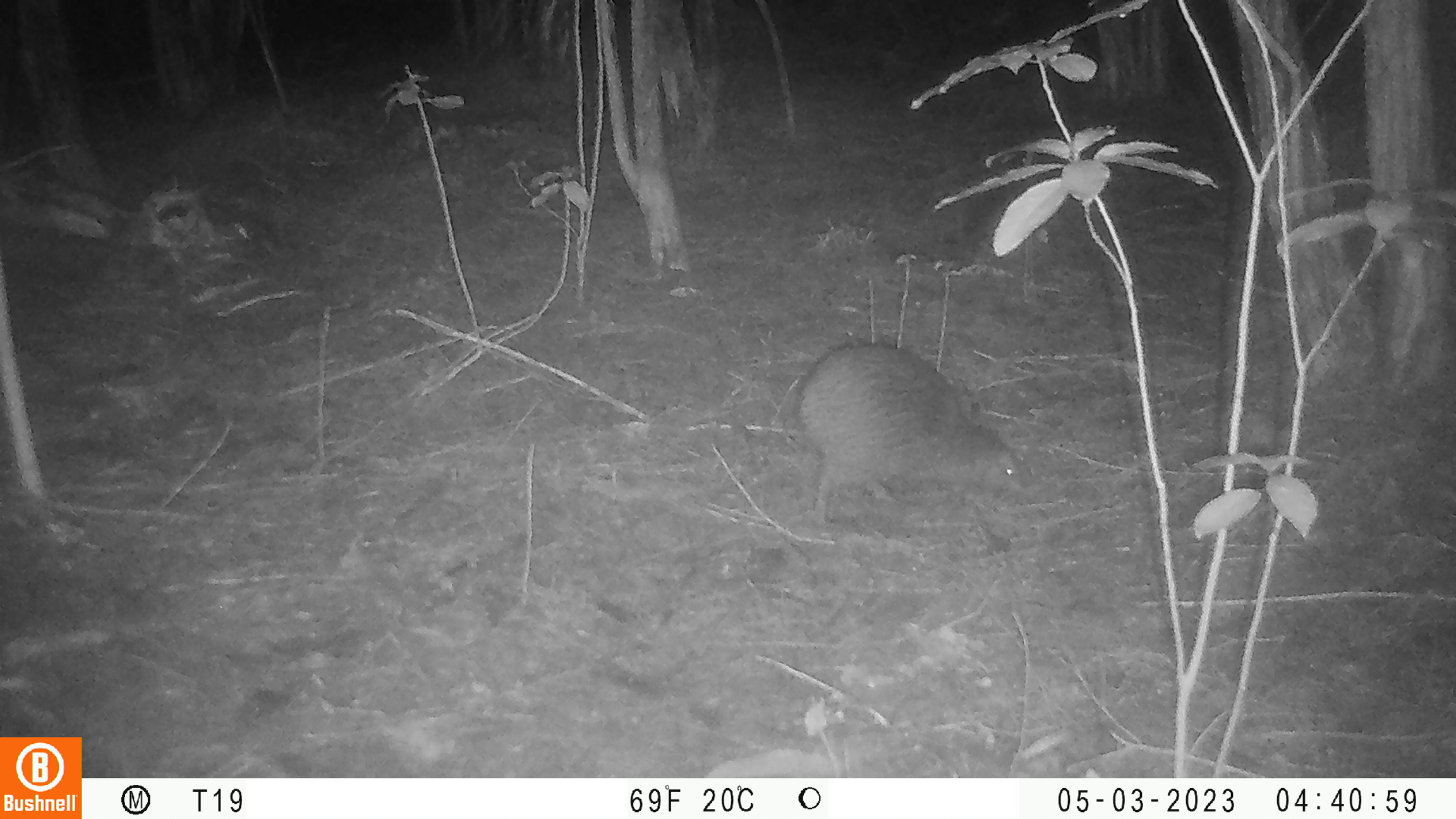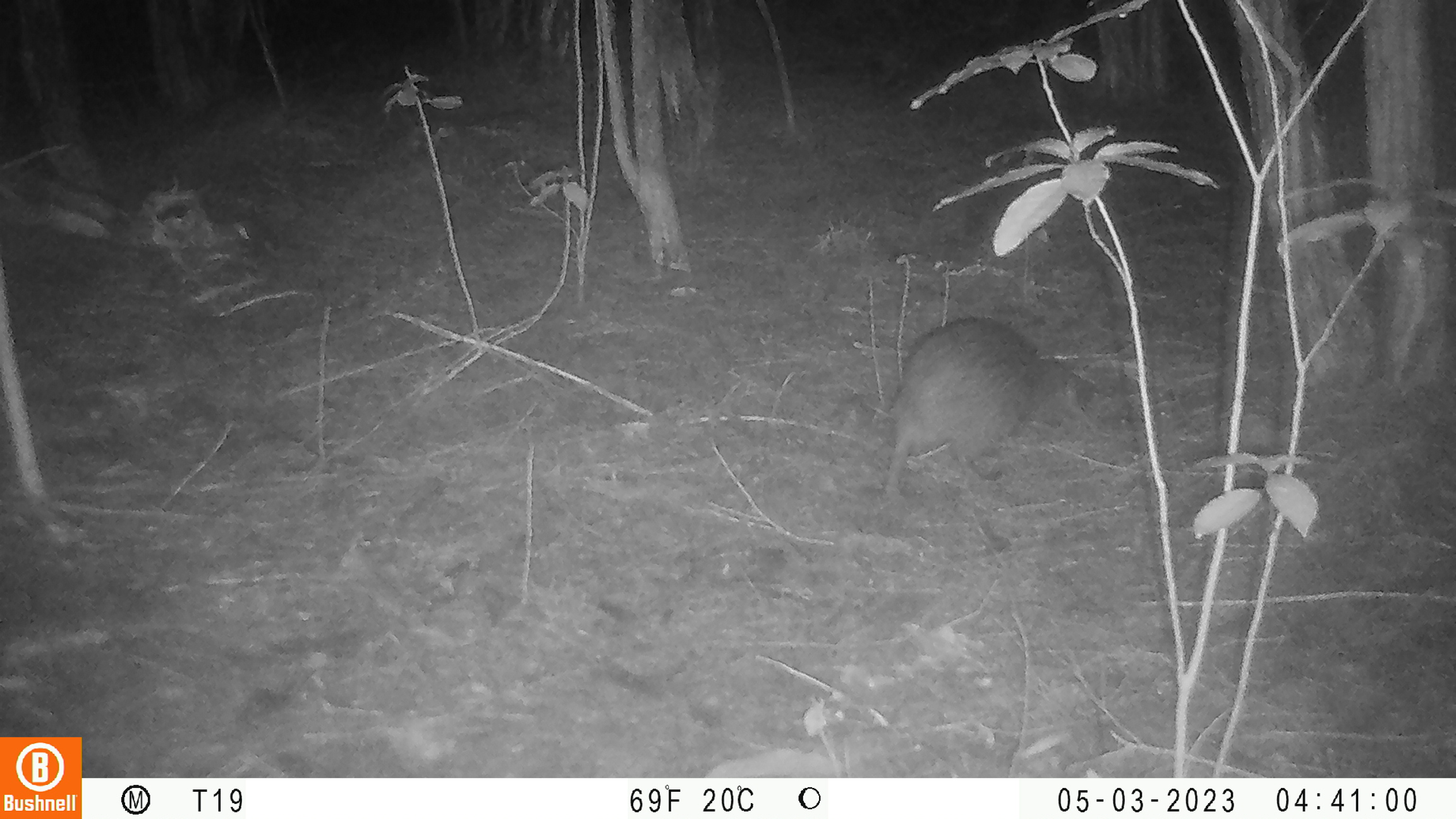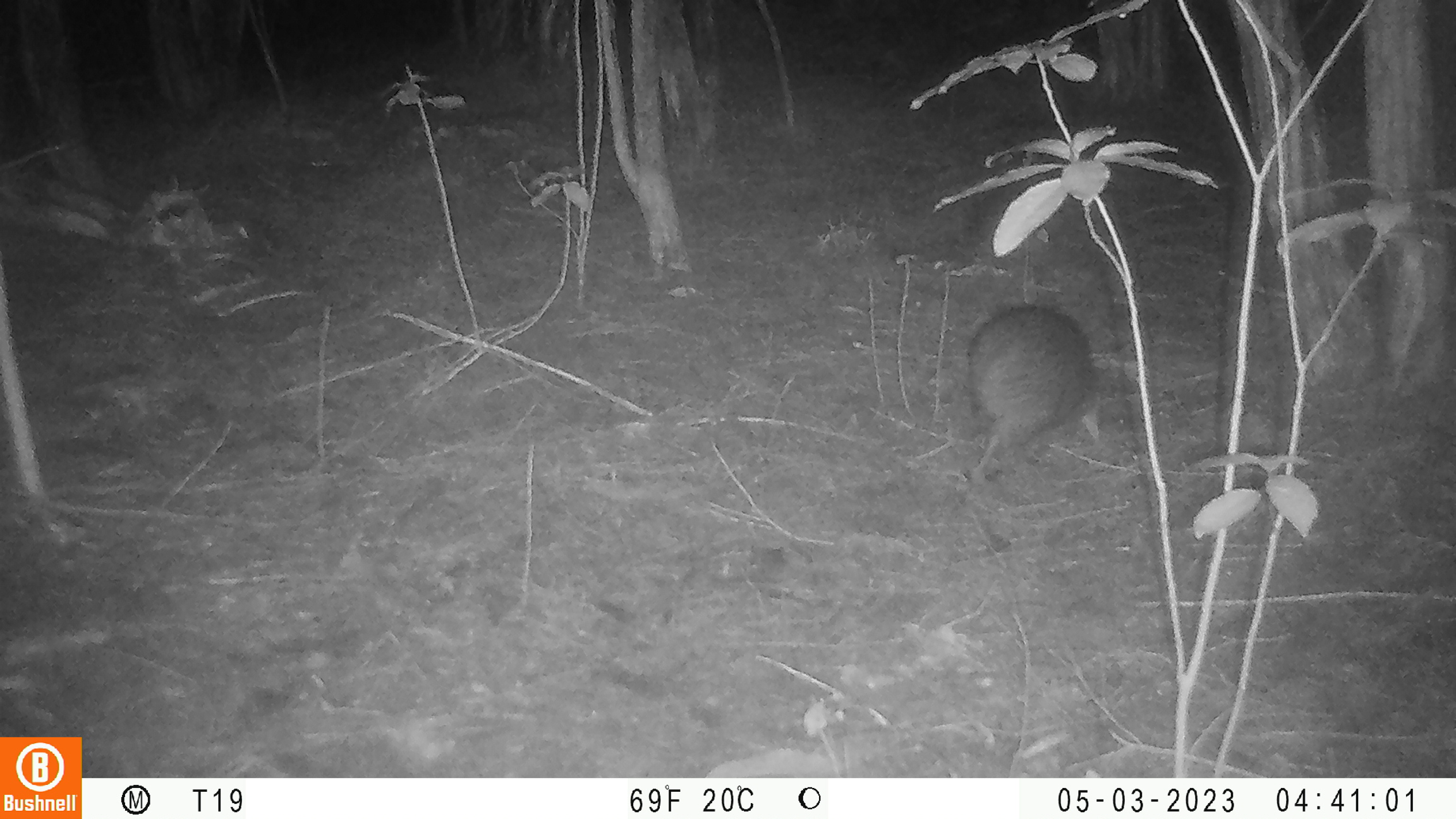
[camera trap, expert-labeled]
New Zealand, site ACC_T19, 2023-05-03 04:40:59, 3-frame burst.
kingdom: Animalia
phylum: Chordata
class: Aves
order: Apterygiformes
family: Apterygidae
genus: Apteryx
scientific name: Apteryx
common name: kiwi